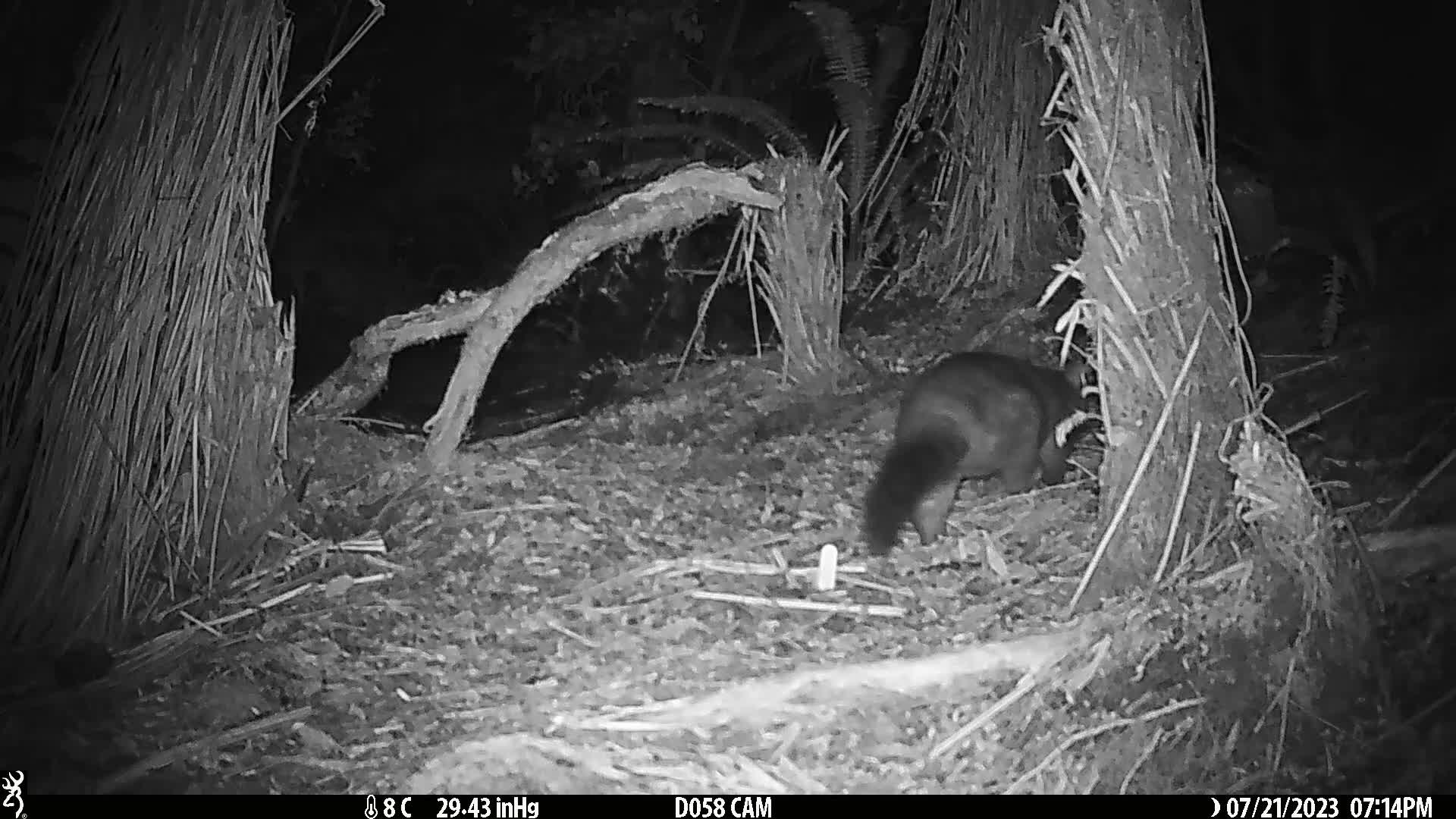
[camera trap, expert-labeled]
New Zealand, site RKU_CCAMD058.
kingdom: Animalia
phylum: Chordata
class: Mammalia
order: Diprotodontia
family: Phalangeridae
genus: Trichosurus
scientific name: Trichosurus vulpecula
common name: common brushtail possum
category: possum